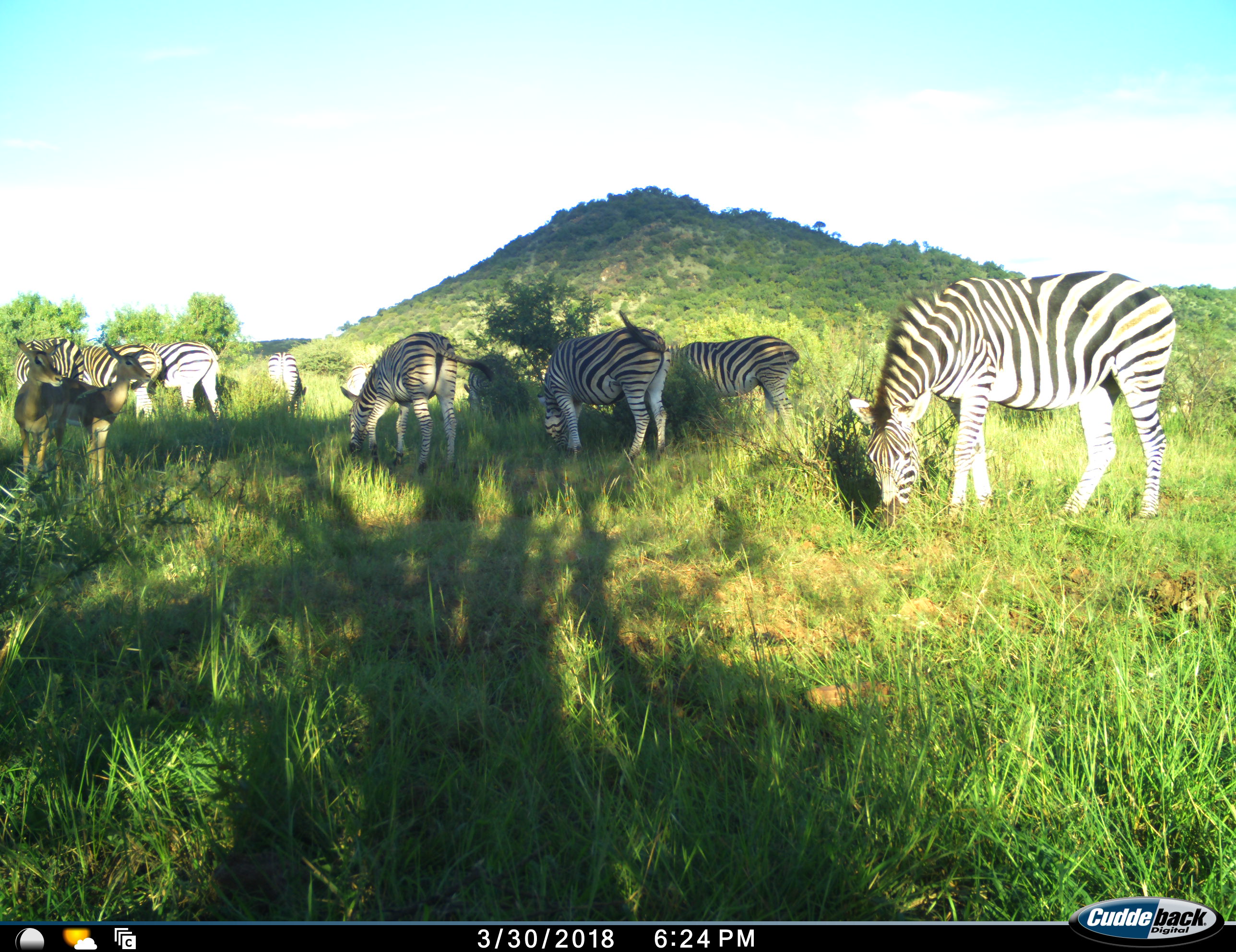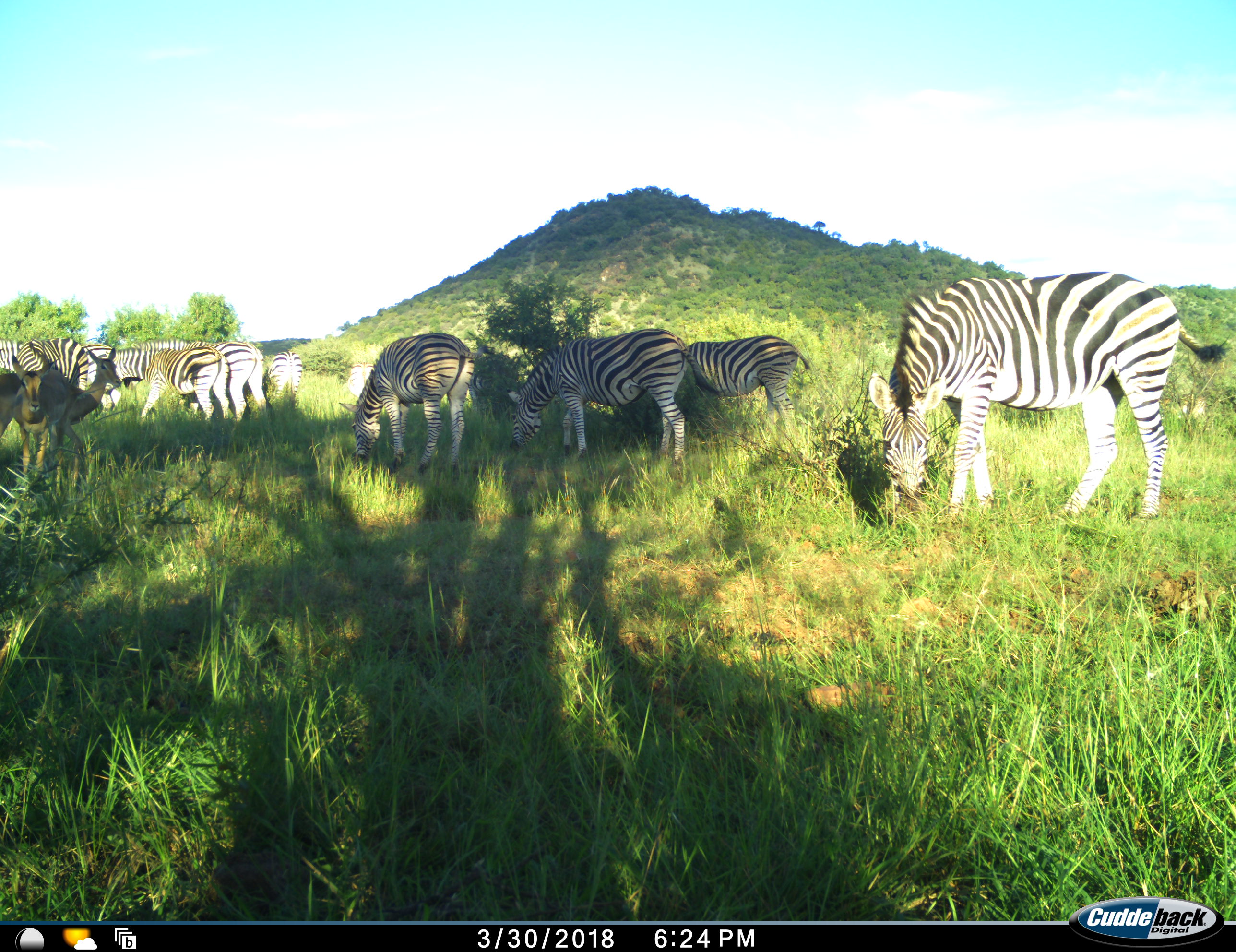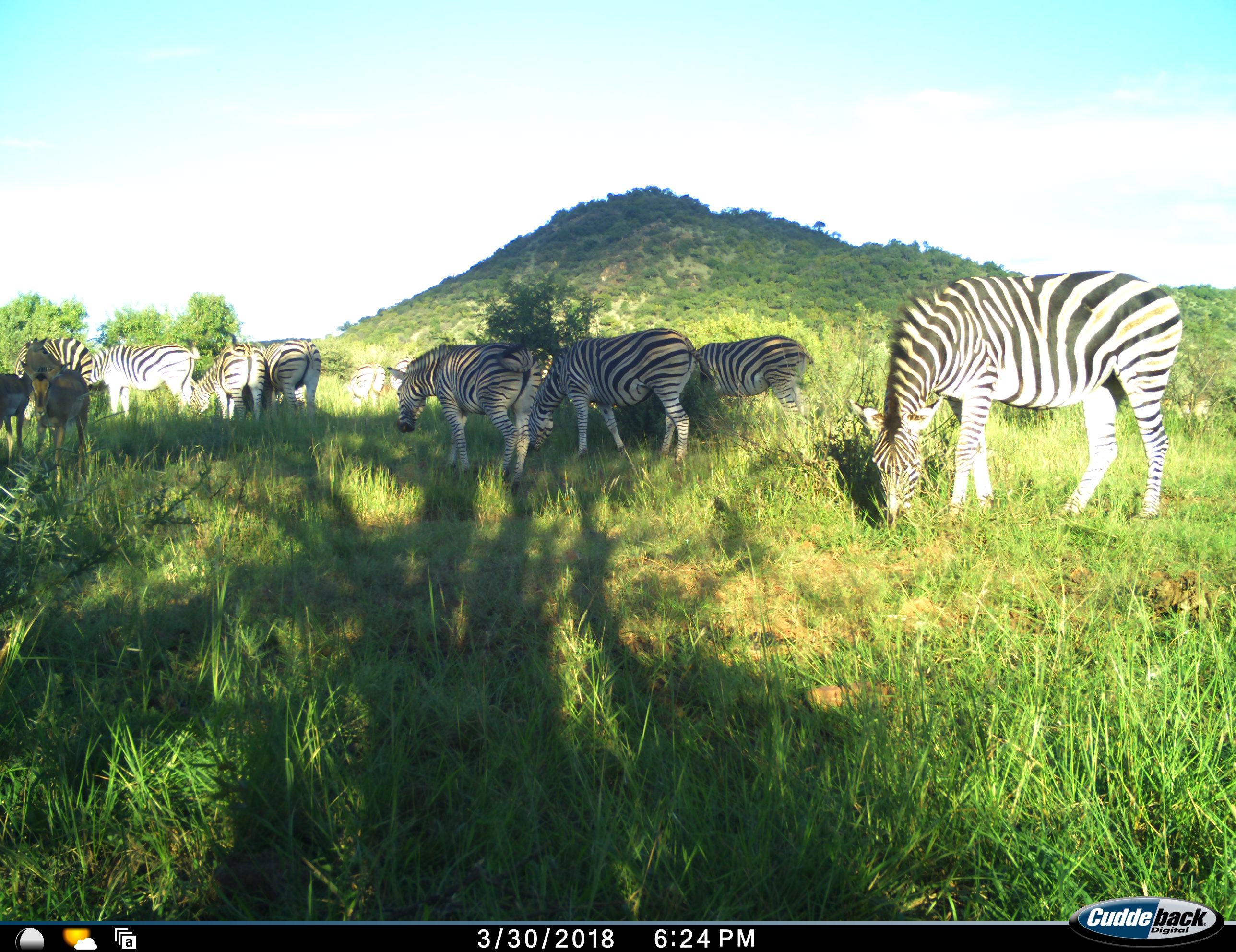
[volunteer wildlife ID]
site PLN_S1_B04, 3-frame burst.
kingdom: Animalia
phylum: Chordata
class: Mammalia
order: Artiodactyla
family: Bovidae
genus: Aepyceros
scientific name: Aepyceros melampus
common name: impala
Impala (Aepyceros melampus), count 2. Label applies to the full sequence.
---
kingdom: Animalia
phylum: Chordata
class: Mammalia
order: Perissodactyla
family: Equidae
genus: Equus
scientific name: Equus quagga burchellii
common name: burchell's zebra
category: zebraburchells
Zebraburchells (burchell's zebra) (Equus quagga burchellii), count 10. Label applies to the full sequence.